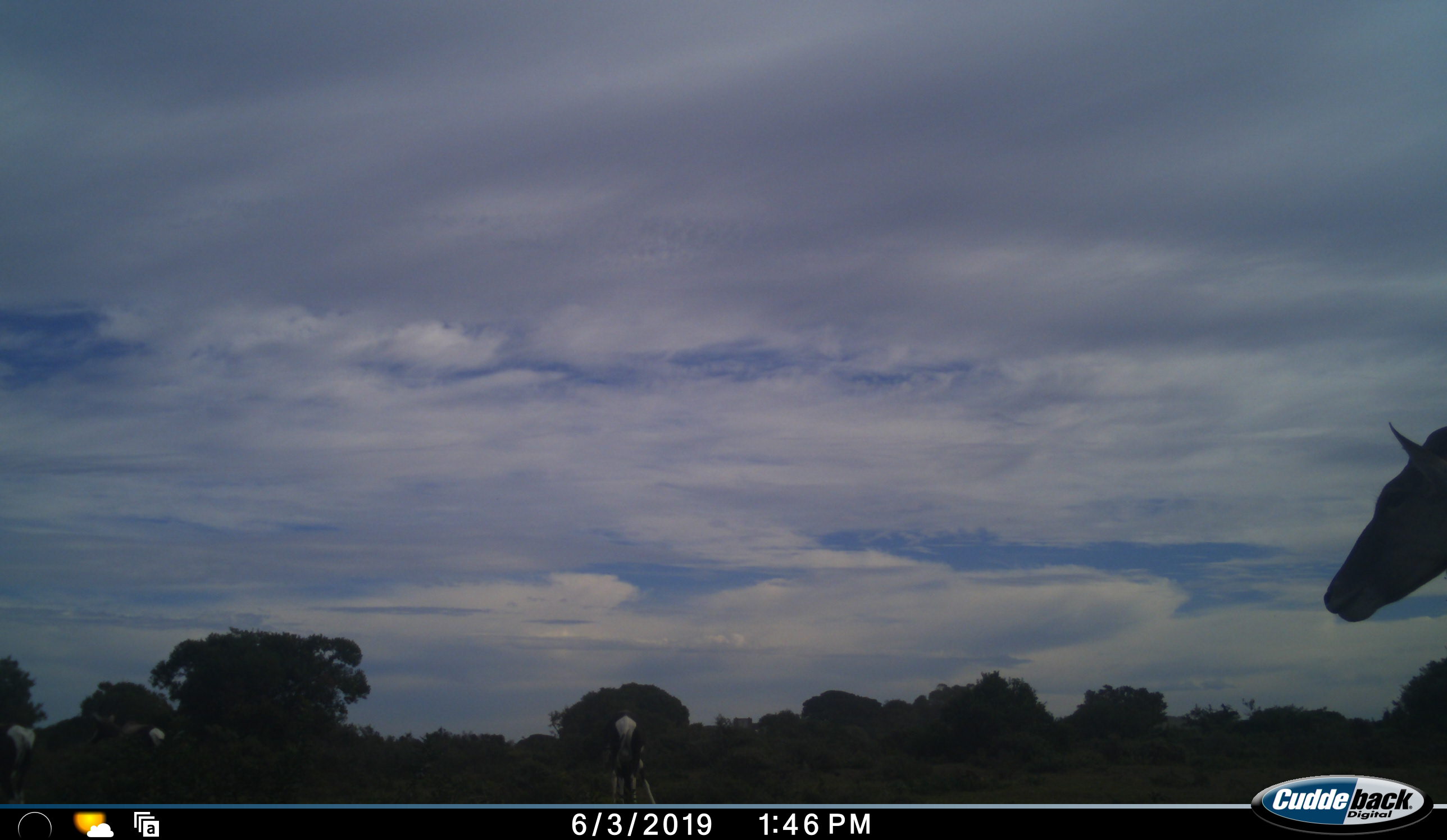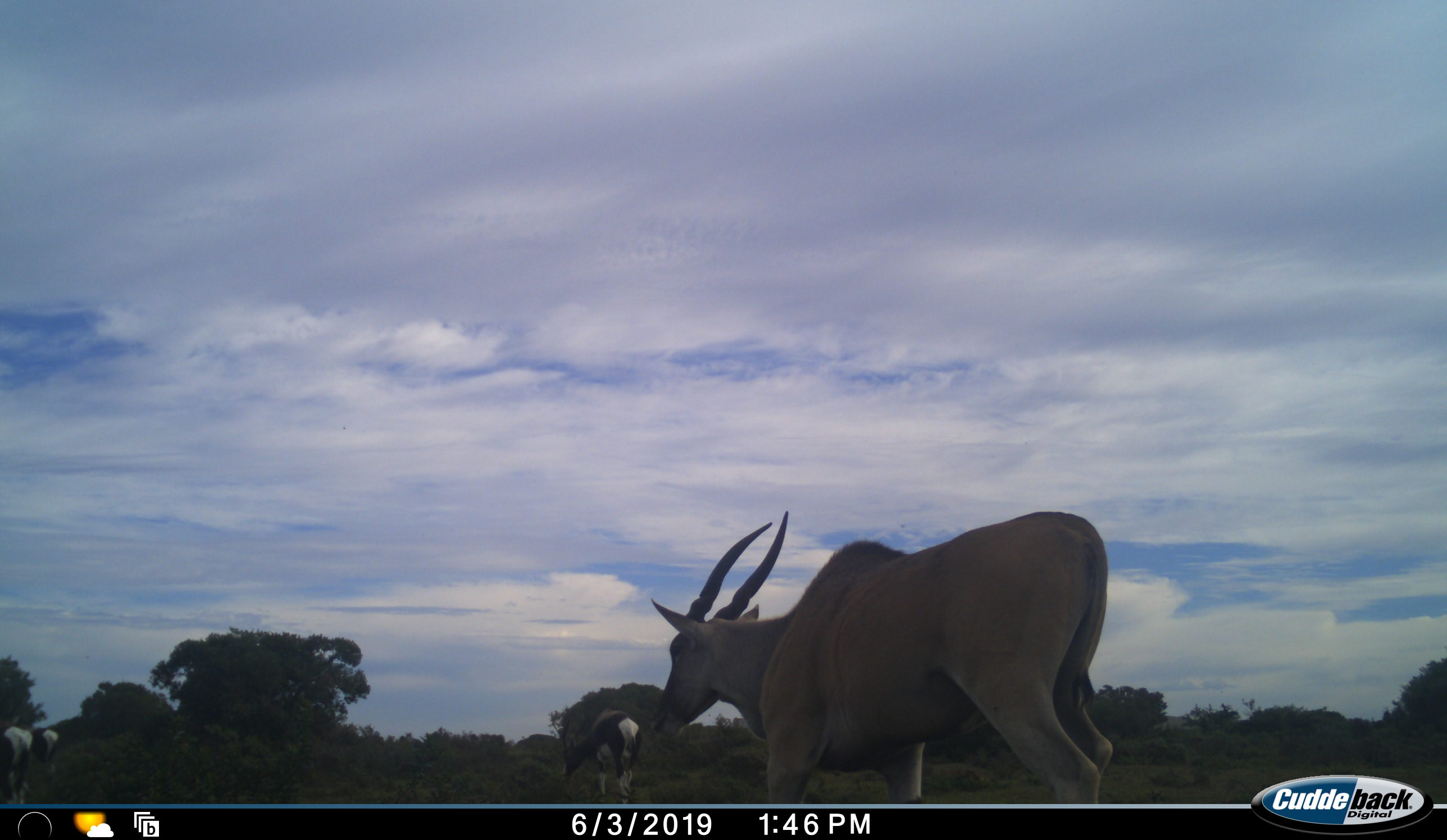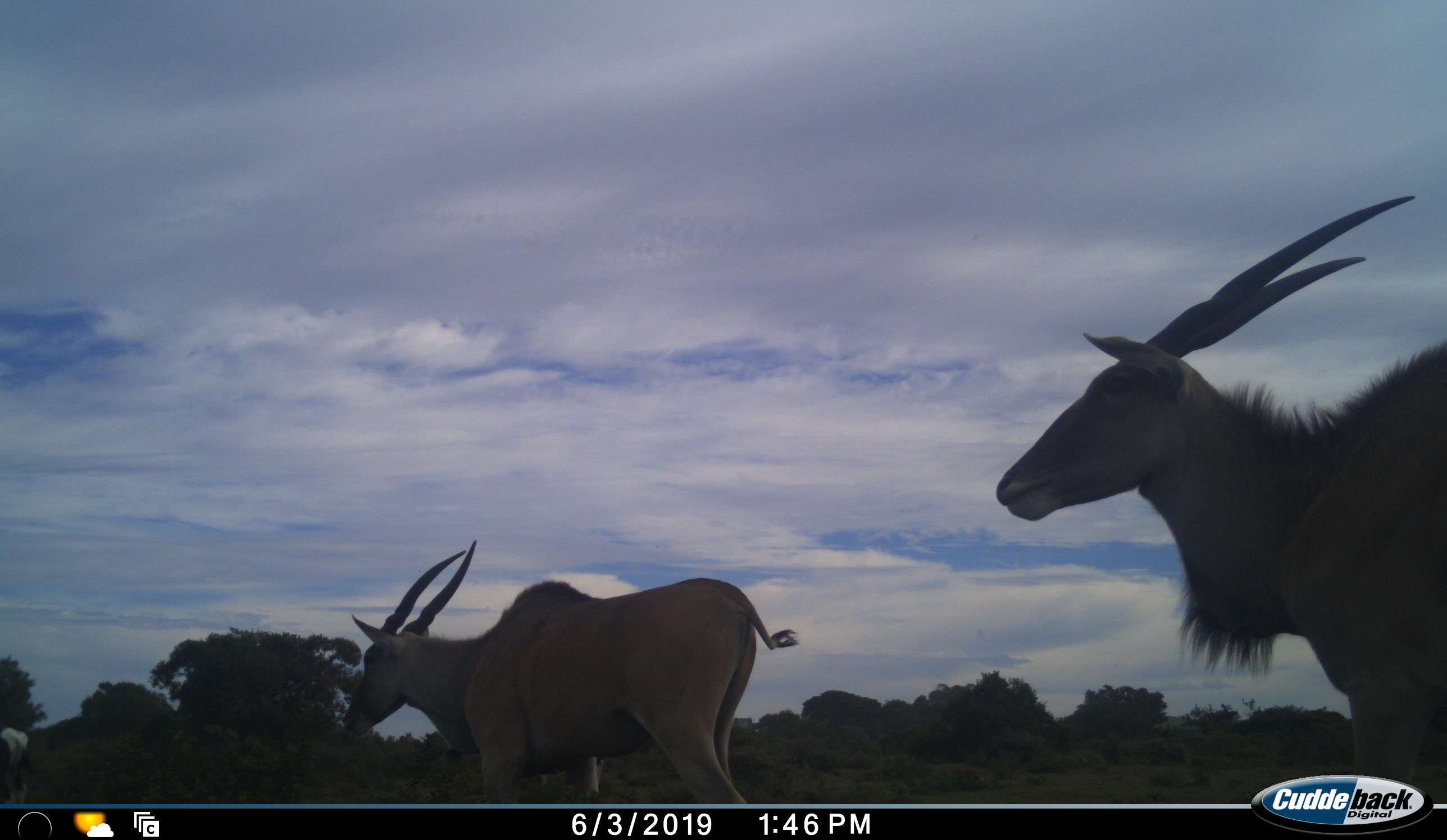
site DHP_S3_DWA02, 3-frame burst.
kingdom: Animalia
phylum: Chordata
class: Mammalia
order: Artiodactyla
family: Bovidae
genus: Damaliscus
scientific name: Damaliscus pygargus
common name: bontebok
Bontebok (Damaliscus pygargus), count 3. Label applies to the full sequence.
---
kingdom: Animalia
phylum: Chordata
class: Mammalia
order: Artiodactyla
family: Bovidae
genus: Tragelaphus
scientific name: Tragelaphus oryx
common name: eland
Eland (Tragelaphus oryx), count 2. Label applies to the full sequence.